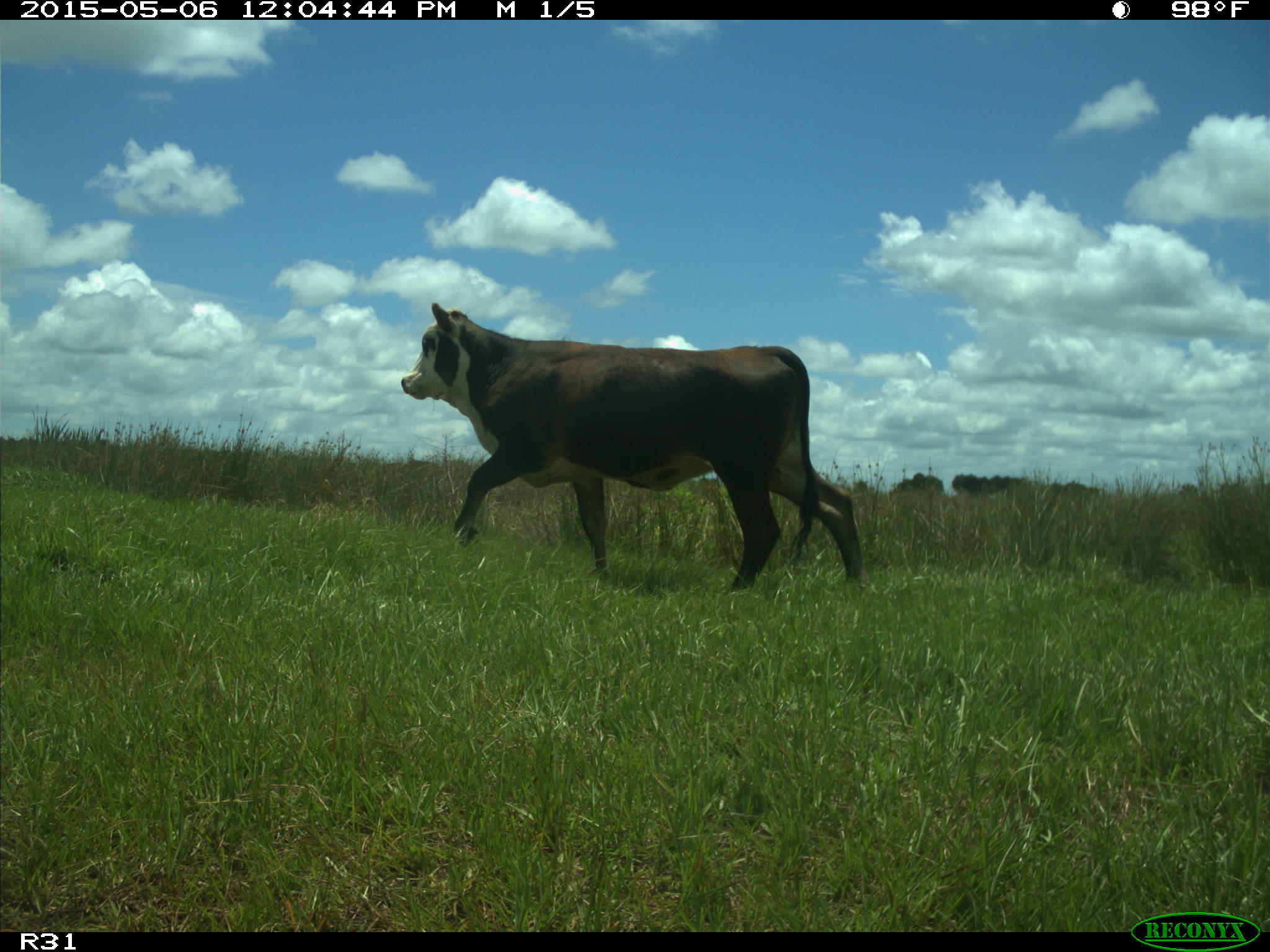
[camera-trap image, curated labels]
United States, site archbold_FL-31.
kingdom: Animalia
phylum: Chordata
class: Mammalia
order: Artiodactyla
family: Bovidae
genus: Bos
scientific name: Bos taurus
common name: domestic cow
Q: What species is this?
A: Bos taurus (domestic cow).